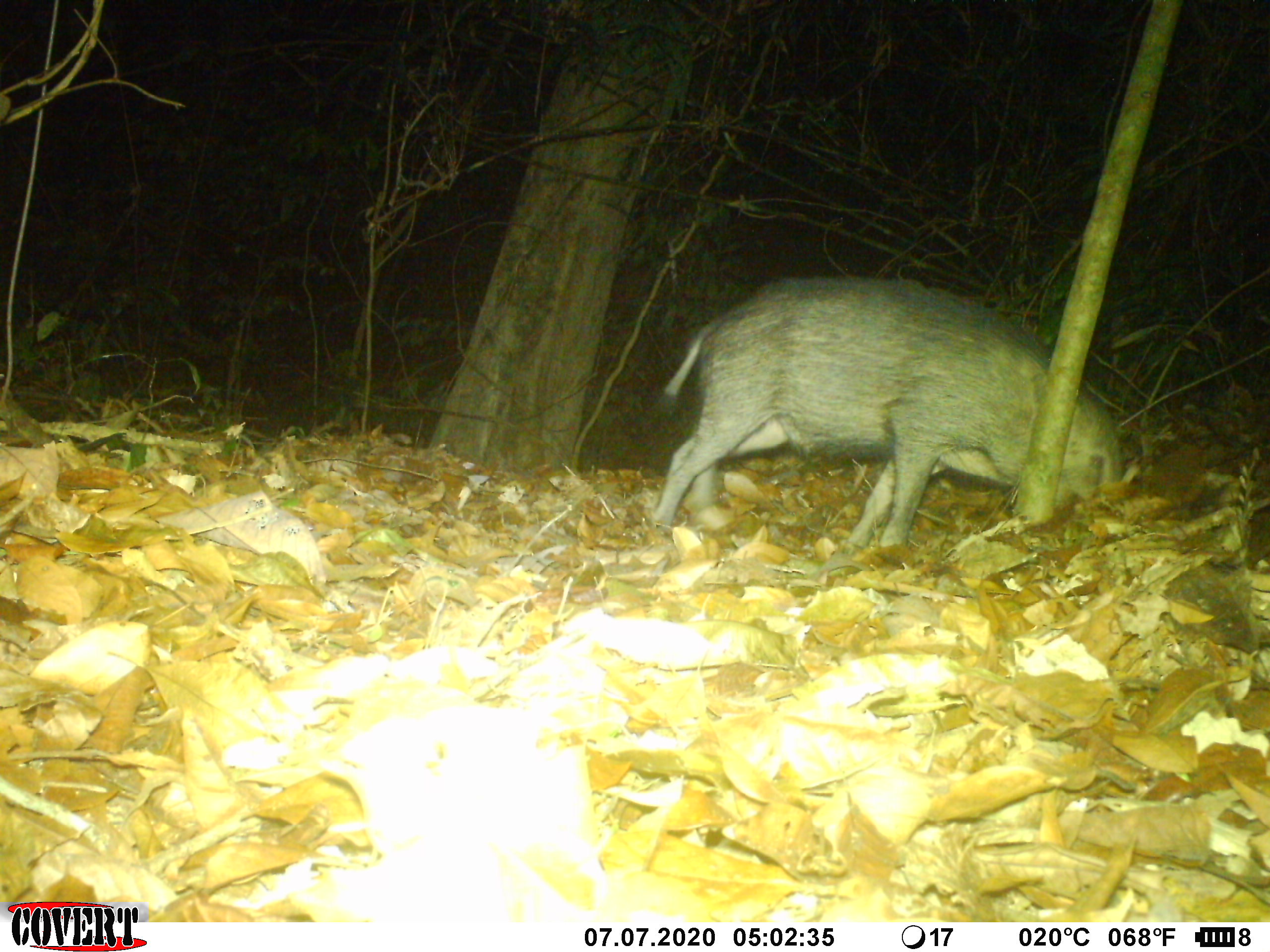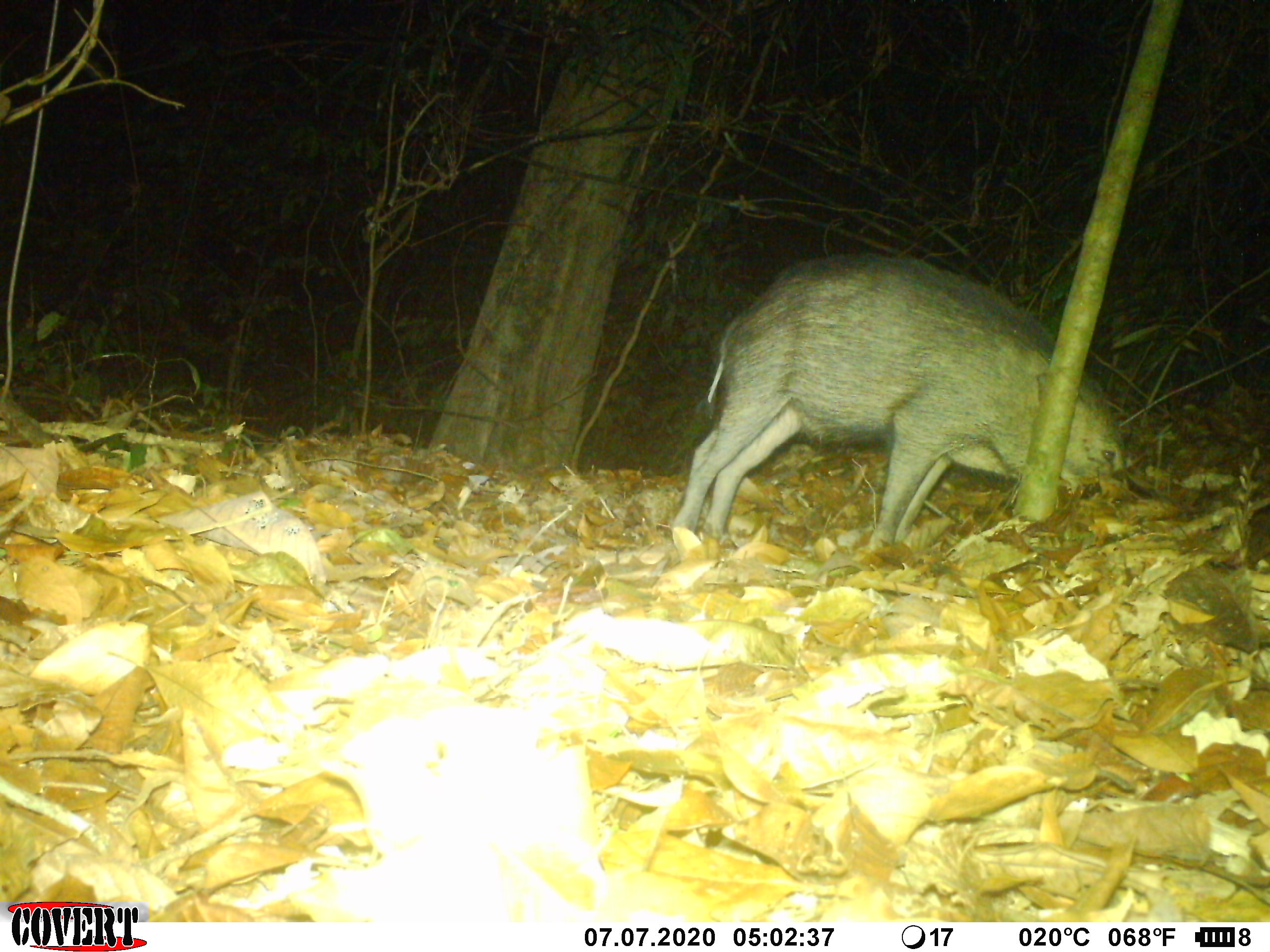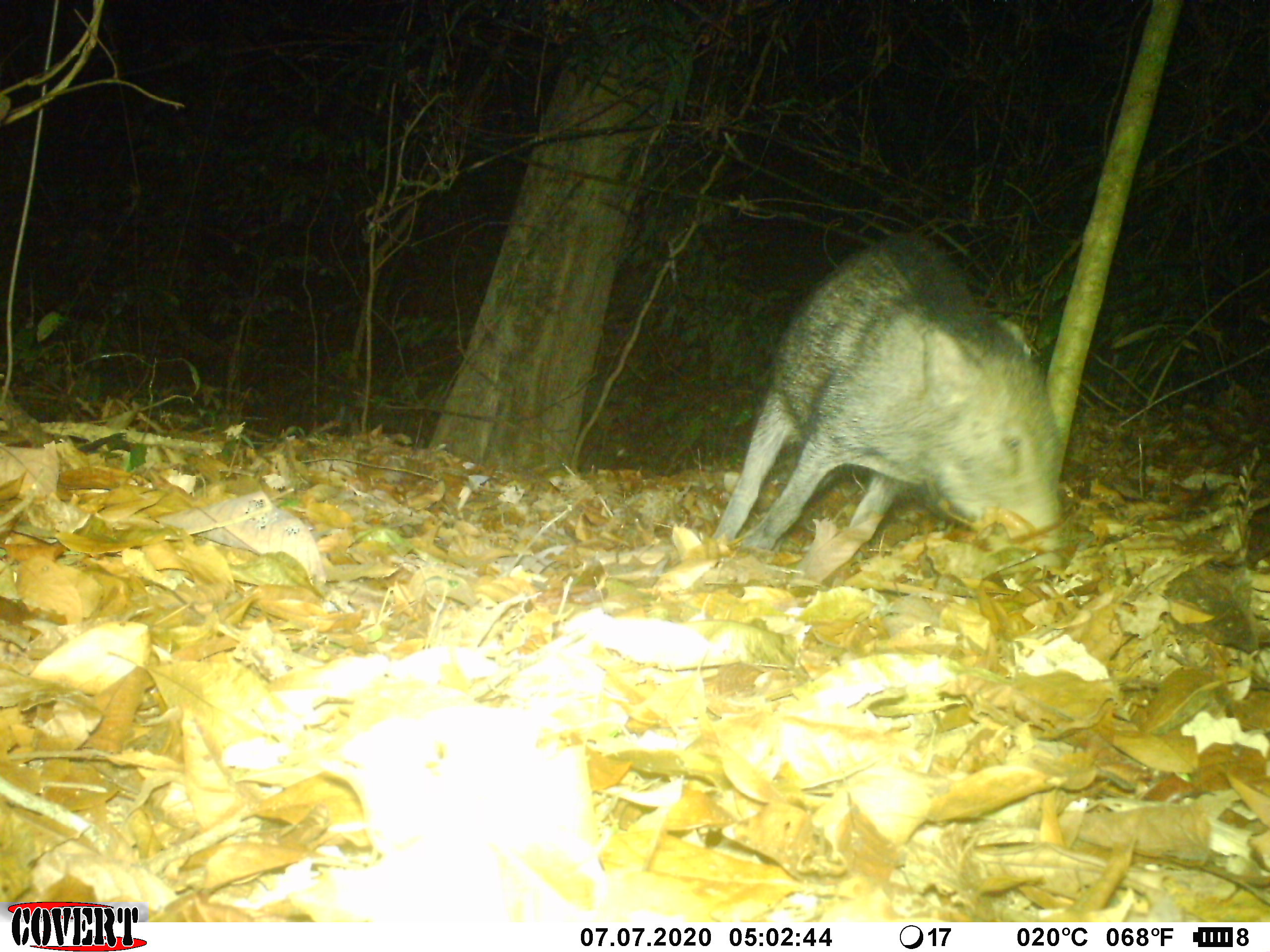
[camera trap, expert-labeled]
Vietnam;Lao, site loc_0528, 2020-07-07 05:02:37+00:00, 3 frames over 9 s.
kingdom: Animalia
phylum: Chordata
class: Mammalia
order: Artiodactyla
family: Suidae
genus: Sus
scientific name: Sus scrofa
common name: eurasian wild pig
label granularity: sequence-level